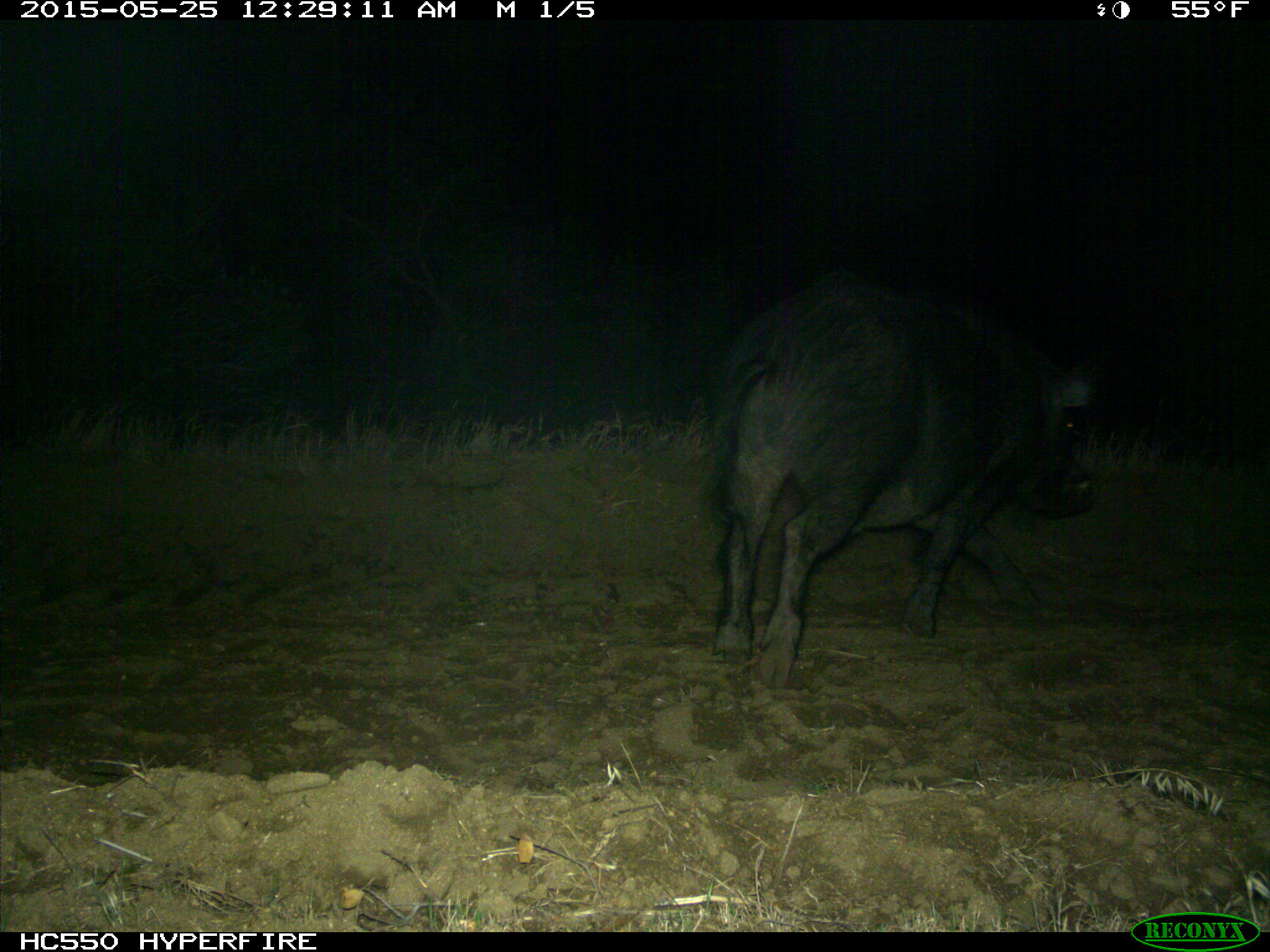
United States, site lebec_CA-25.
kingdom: Animalia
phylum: Chordata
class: Mammalia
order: Artiodactyla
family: Suidae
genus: Sus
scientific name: Sus scrofa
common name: wild boar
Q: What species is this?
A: Sus scrofa (wild boar).